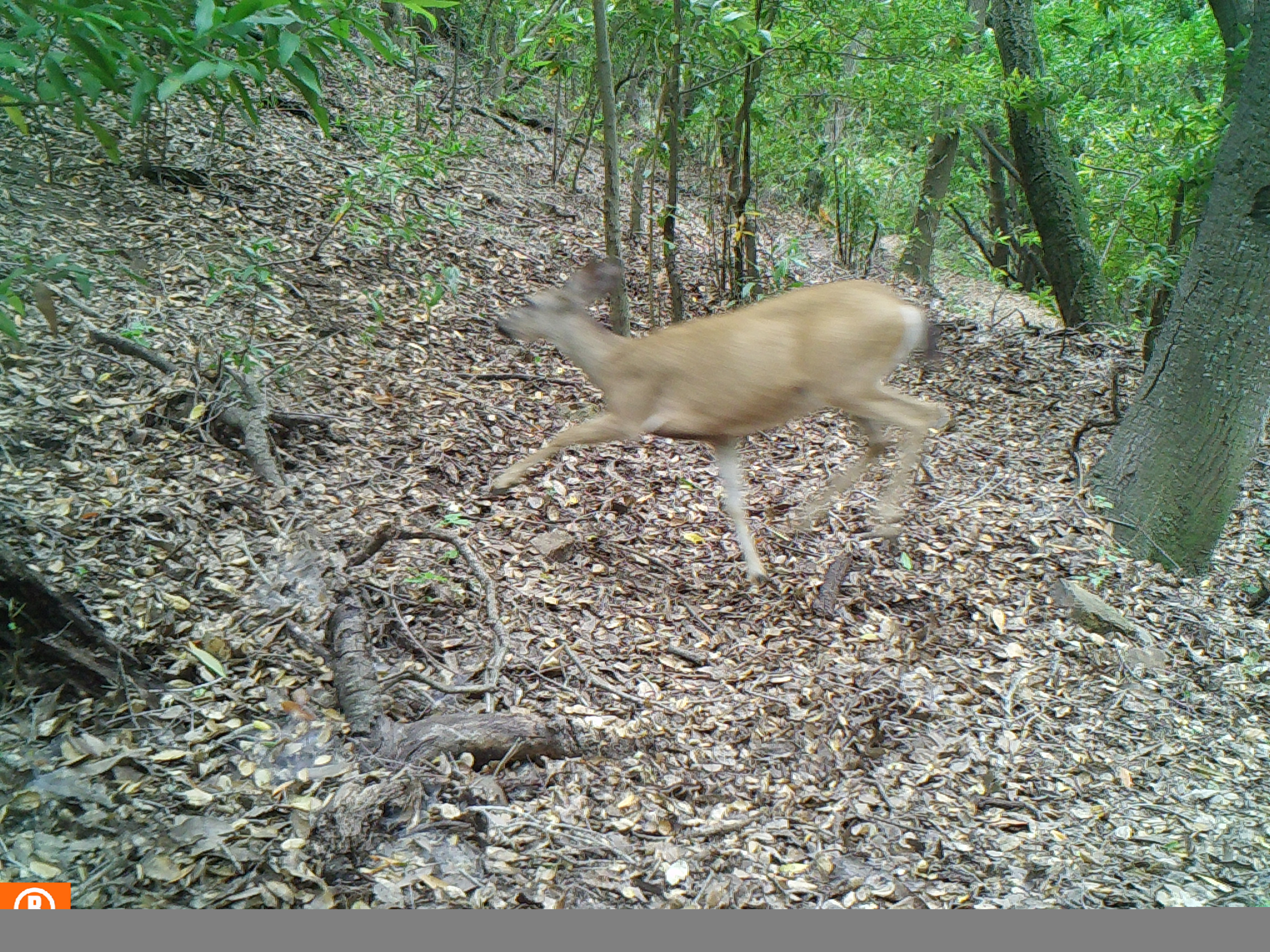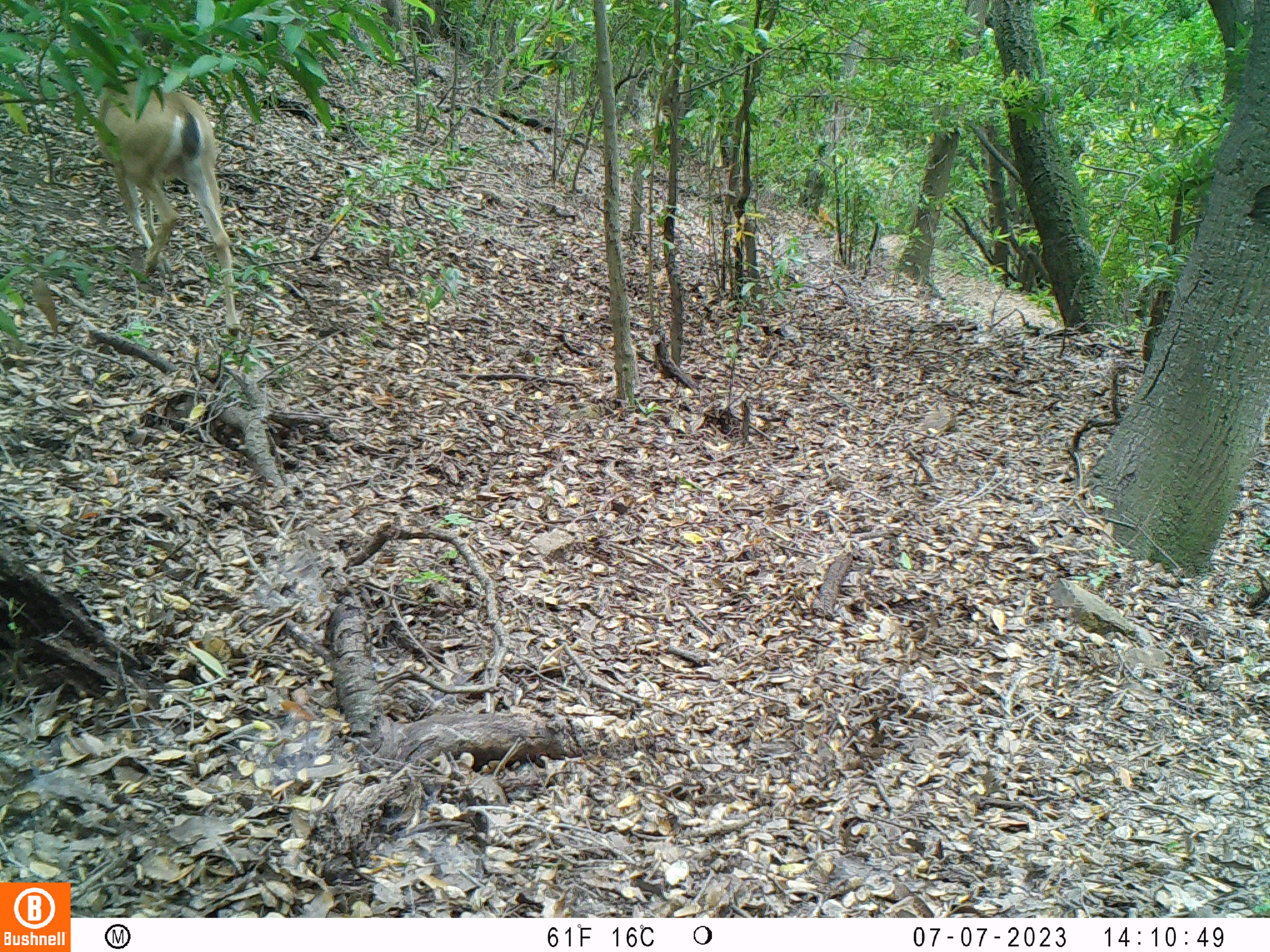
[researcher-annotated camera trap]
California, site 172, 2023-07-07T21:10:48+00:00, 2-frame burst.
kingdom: Animalia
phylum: Chordata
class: Mammalia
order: Artiodactyla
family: Cervidae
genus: Odocoileus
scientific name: Odocoileus hemionus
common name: mule deer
Mule deer (Odocoileus hemionus).